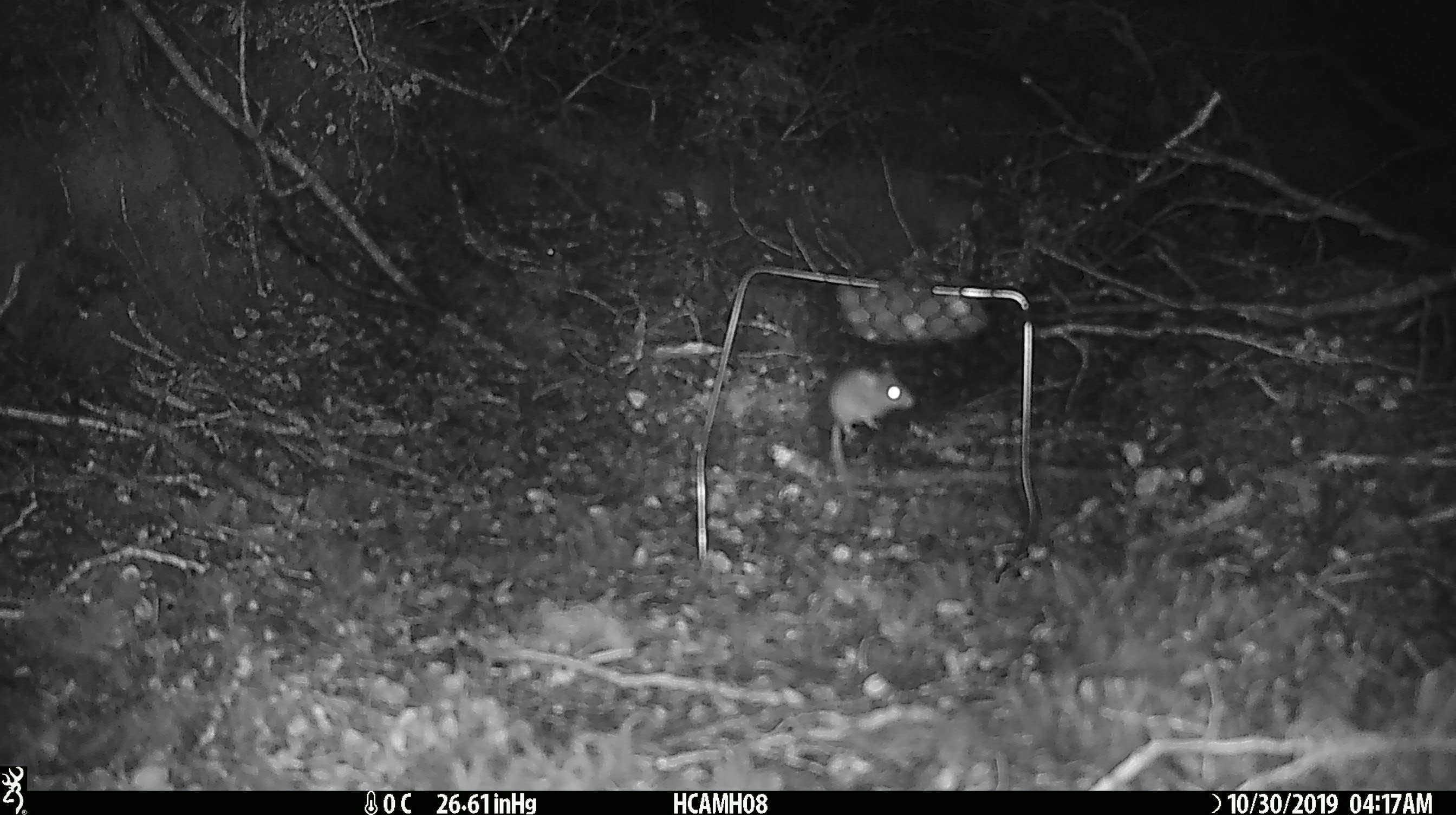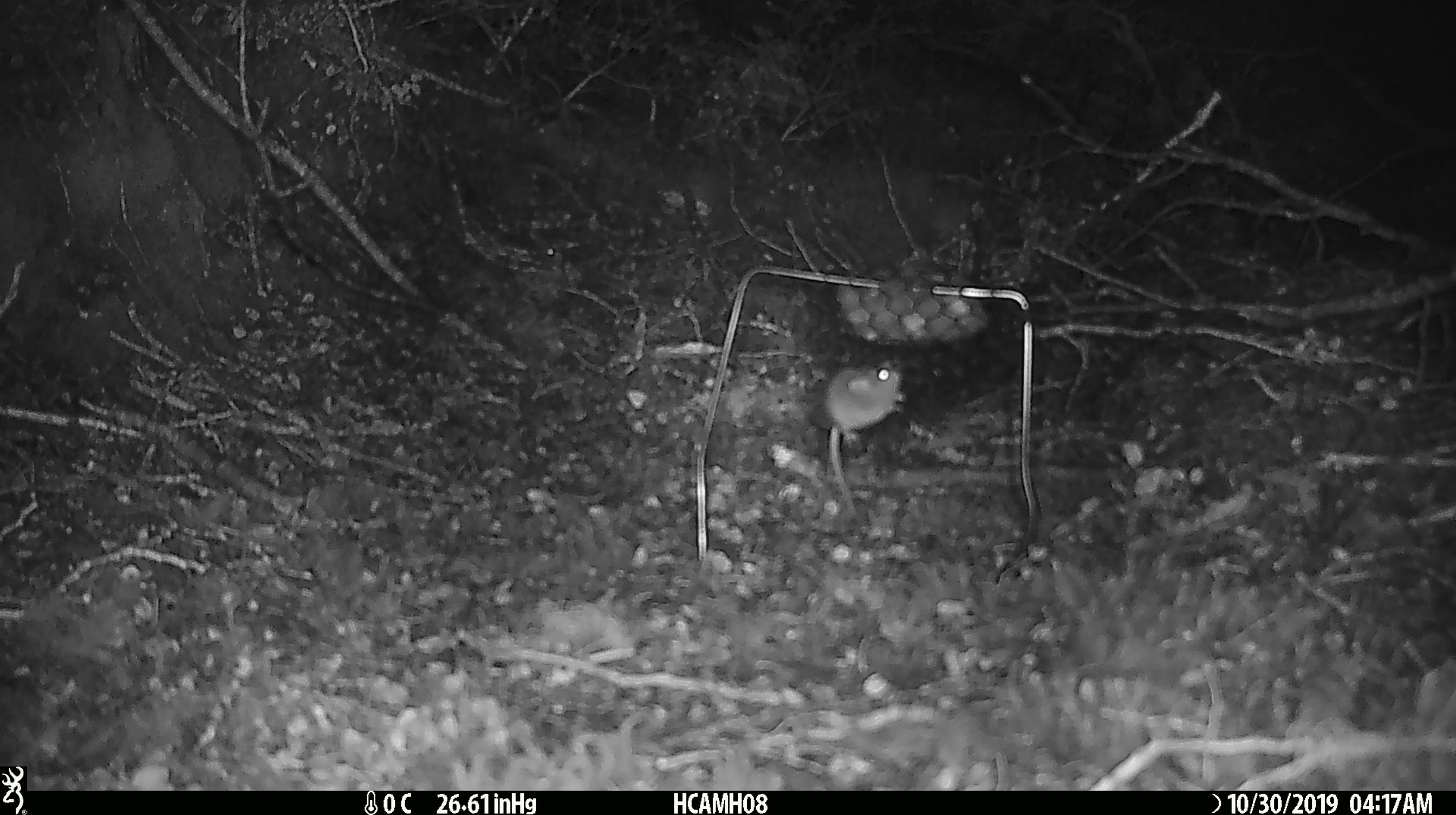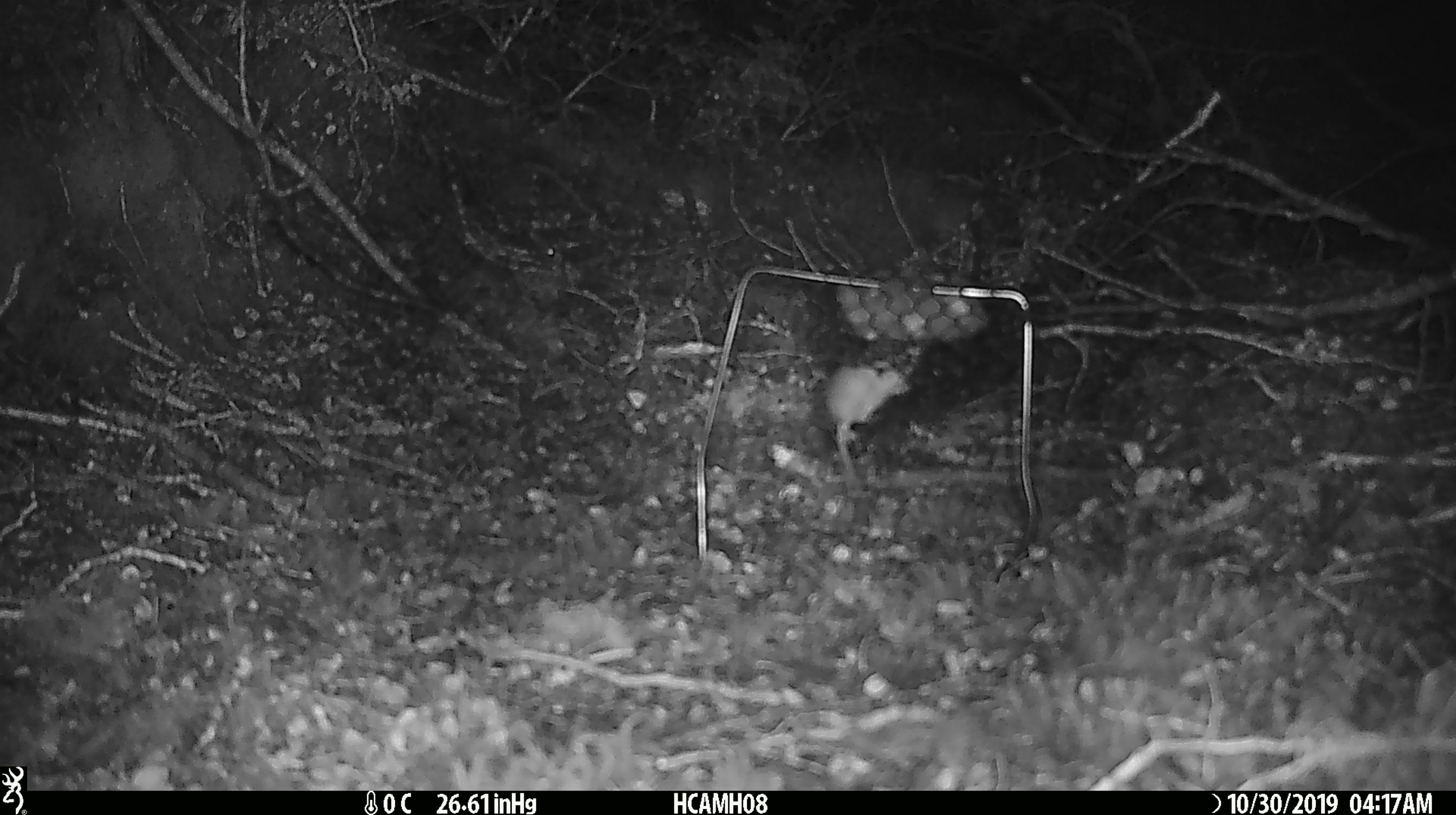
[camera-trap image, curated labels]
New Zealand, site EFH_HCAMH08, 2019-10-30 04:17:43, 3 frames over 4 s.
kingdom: Animalia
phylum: Chordata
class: Mammalia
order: Rodentia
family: Muridae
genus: Mus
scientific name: Mus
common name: mouse